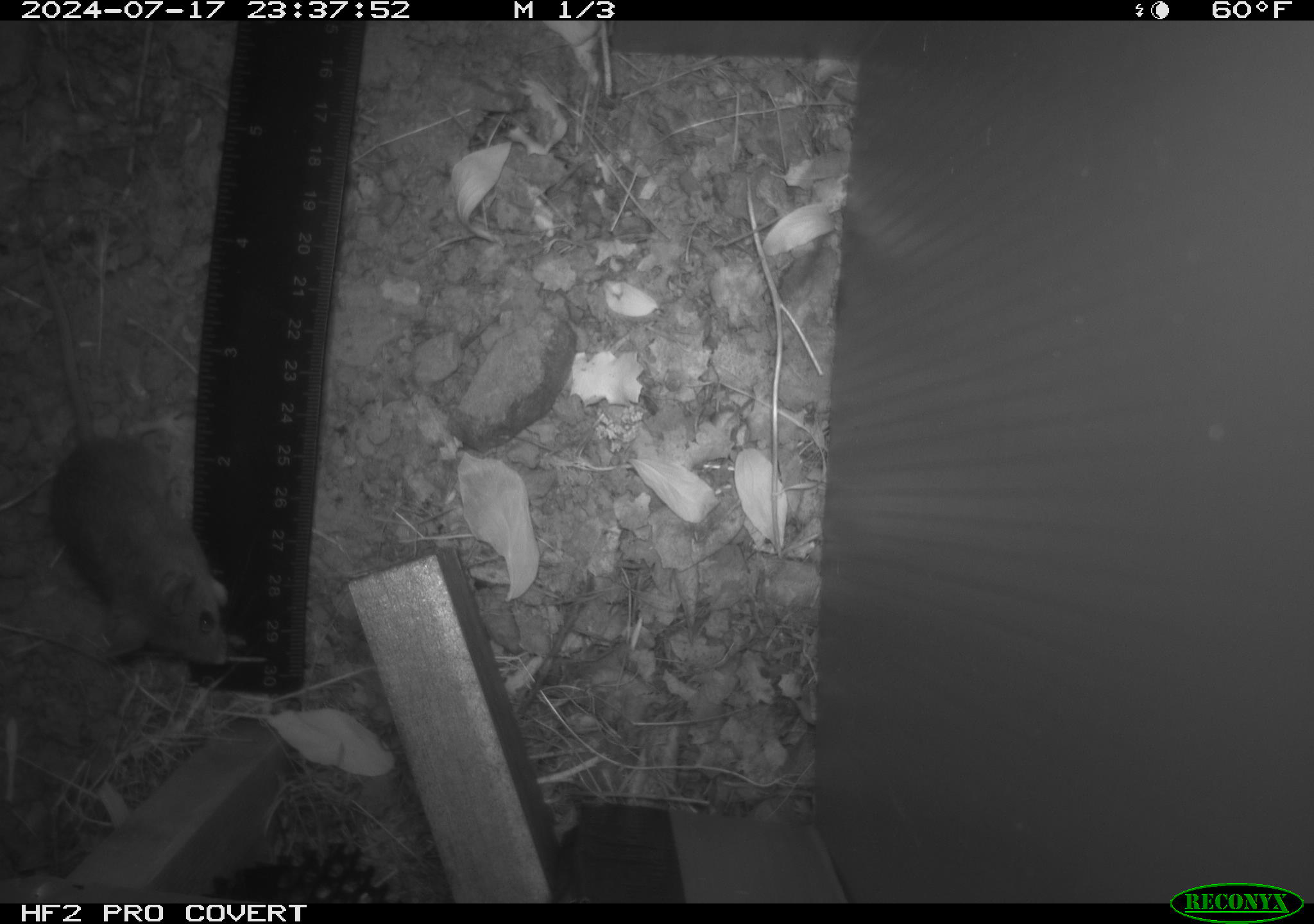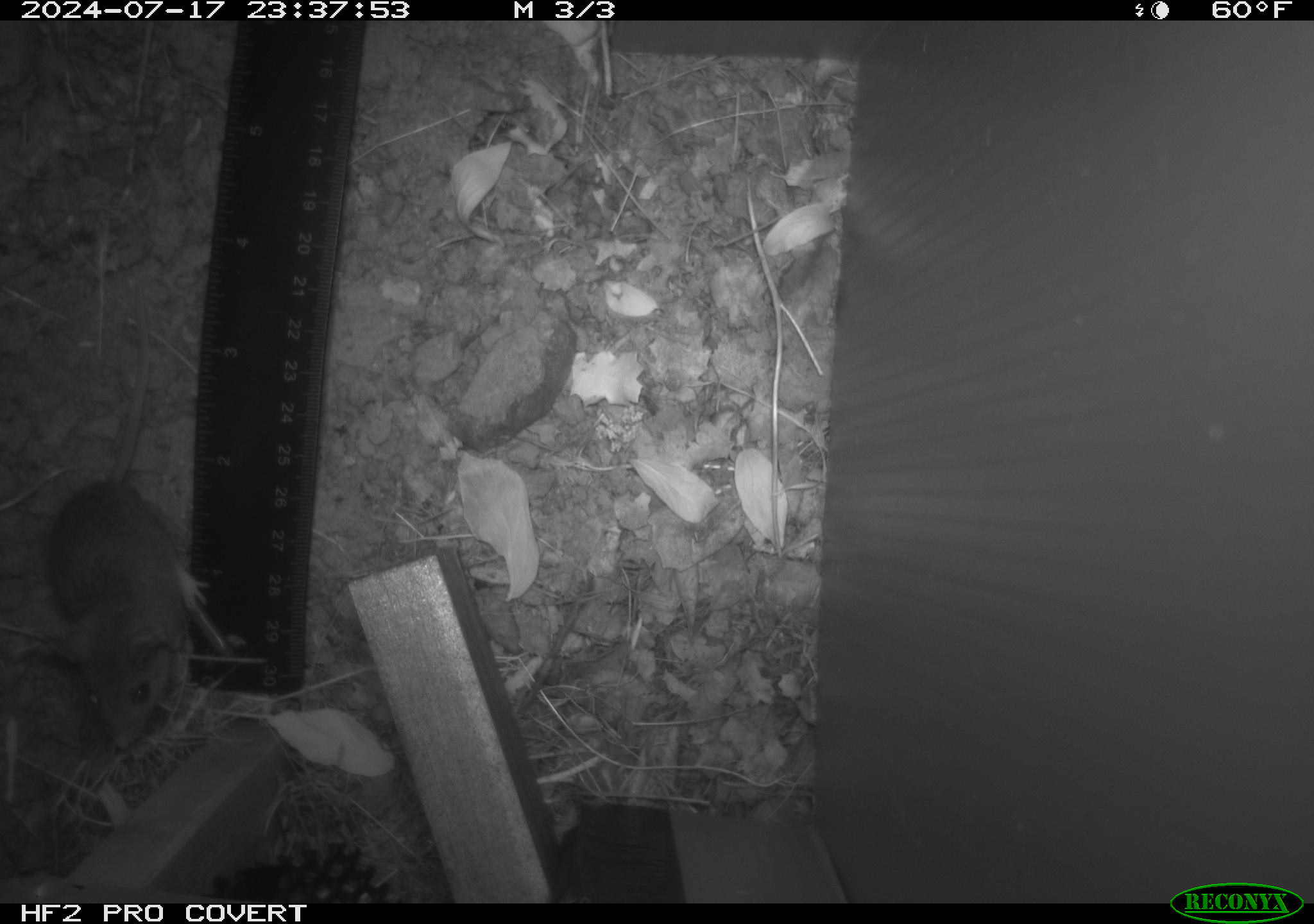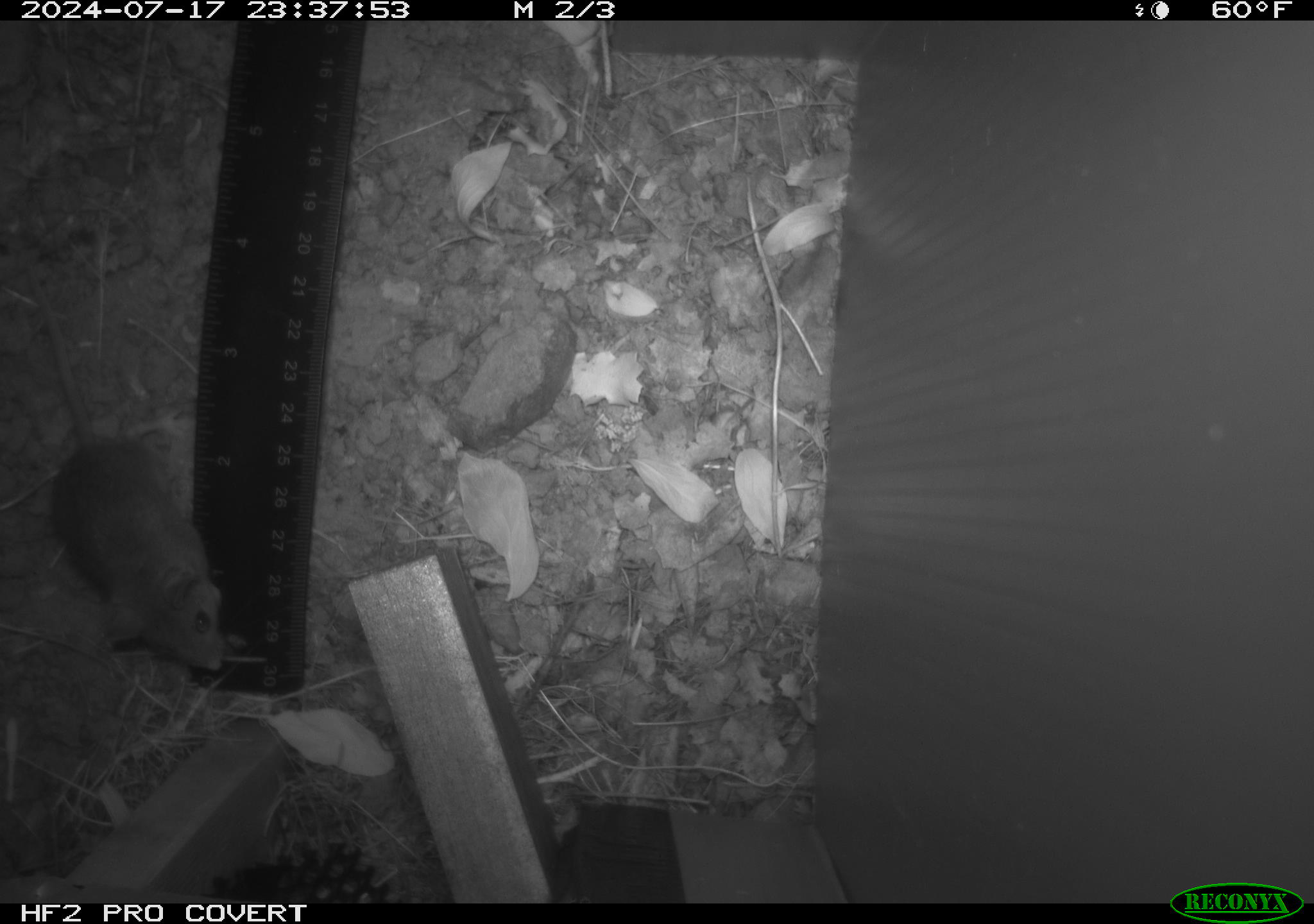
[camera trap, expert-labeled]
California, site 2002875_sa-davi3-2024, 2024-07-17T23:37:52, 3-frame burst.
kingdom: Animalia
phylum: Chordata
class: Mammalia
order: Rodentia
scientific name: Rodentia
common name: mouse species